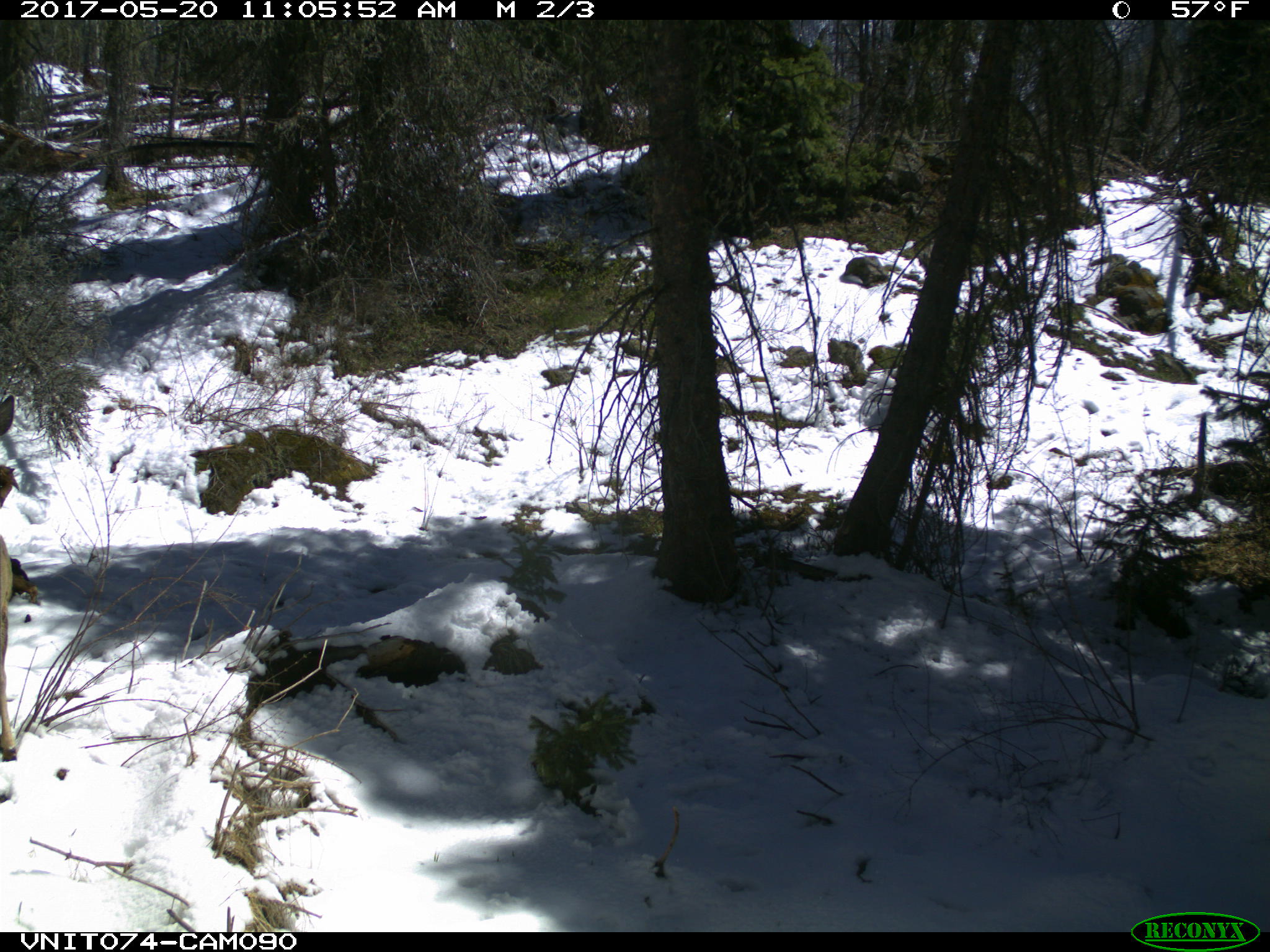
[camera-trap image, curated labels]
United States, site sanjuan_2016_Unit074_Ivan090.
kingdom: Animalia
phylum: Chordata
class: Mammalia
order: Artiodactyla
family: Cervidae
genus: Odocoileus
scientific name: Odocoileus hemionus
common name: mule deer